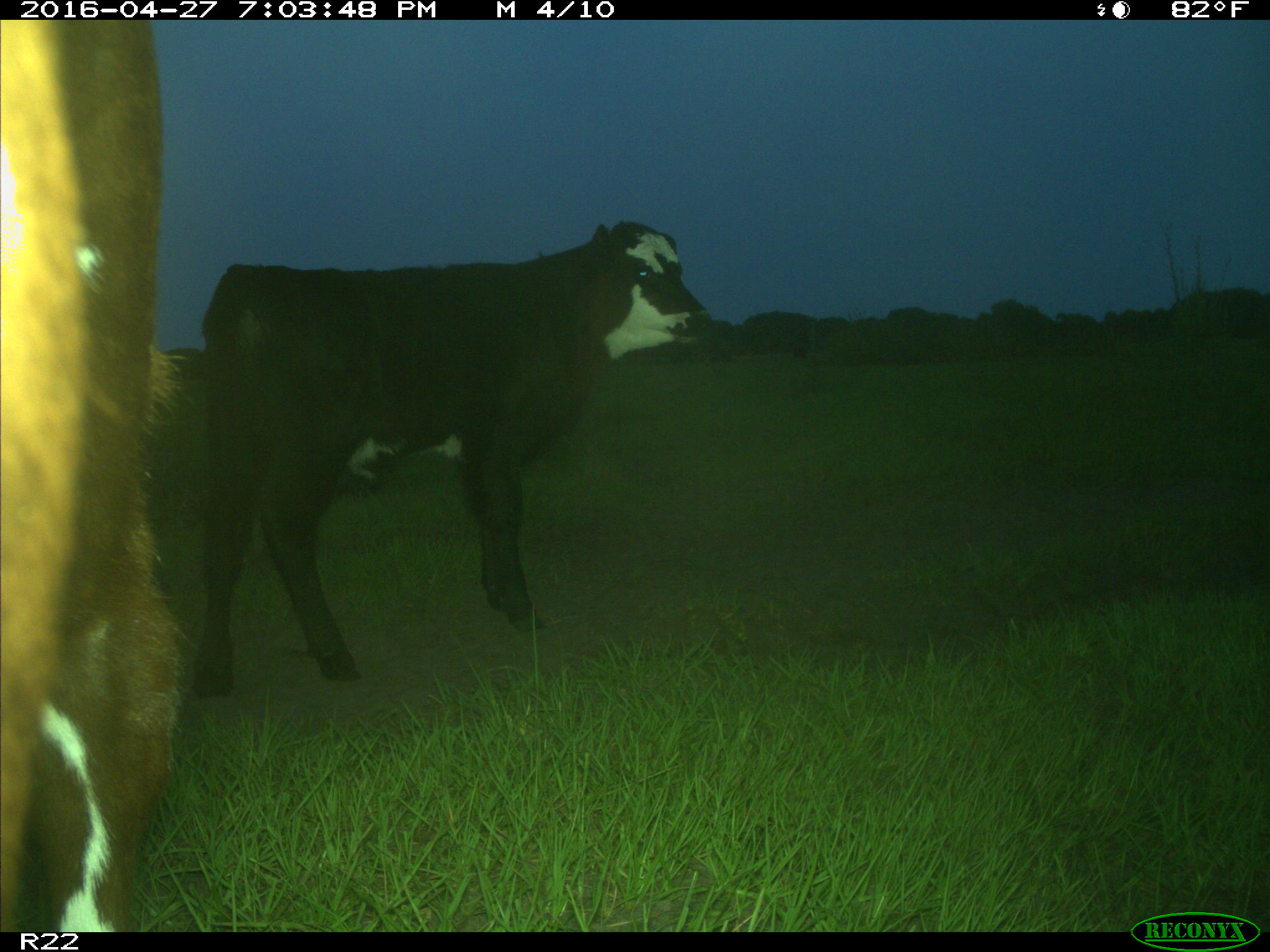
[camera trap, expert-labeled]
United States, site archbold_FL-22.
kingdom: Animalia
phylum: Chordata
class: Mammalia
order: Artiodactyla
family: Bovidae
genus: Bos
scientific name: Bos taurus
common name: domestic cow